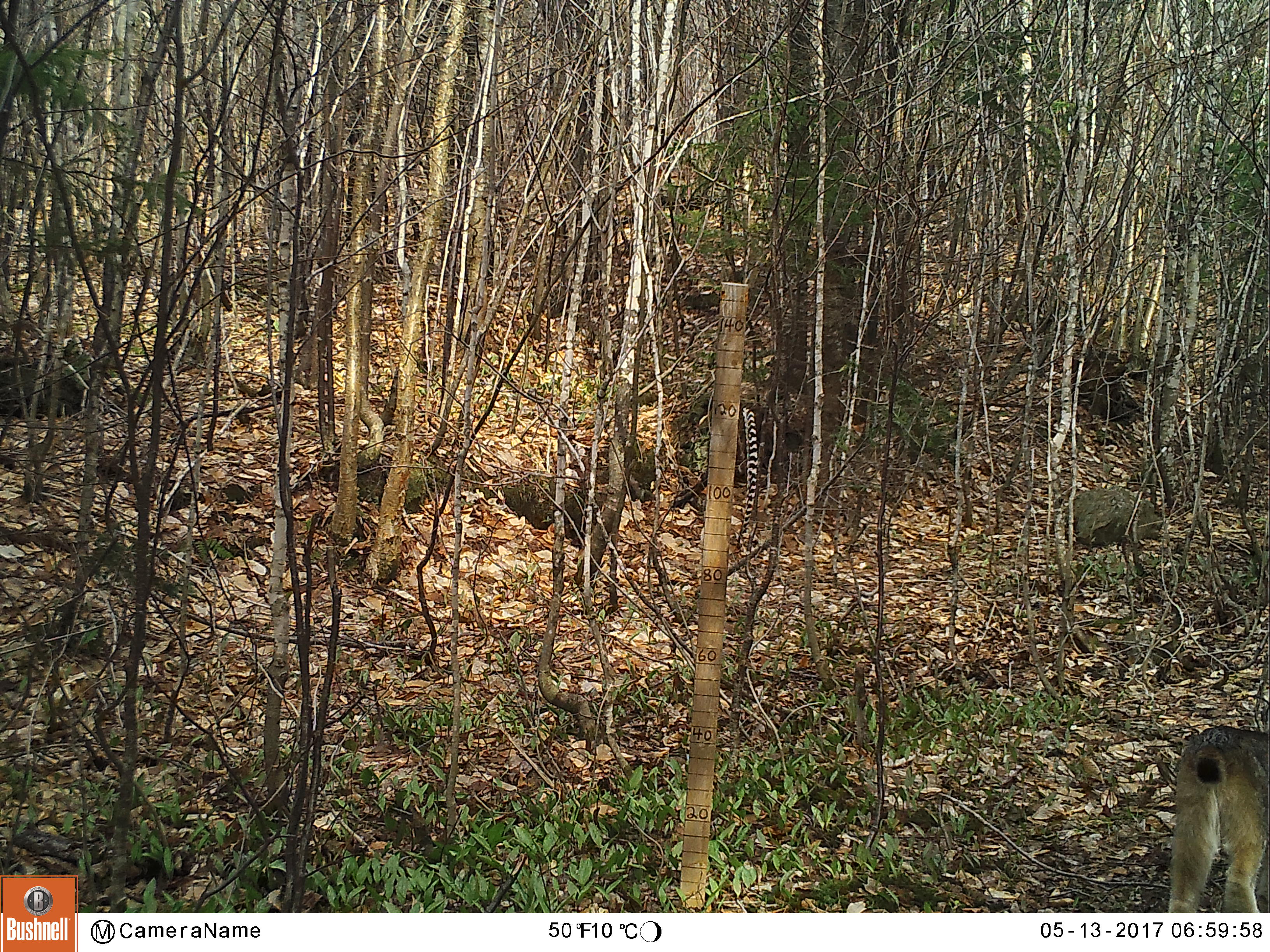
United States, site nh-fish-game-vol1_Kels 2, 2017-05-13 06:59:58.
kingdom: Animalia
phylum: Chordata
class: Mammalia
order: Carnivora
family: Felidae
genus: Lynx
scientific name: Lynx canadensis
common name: canada lynx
Canada lynx (Lynx canadensis).